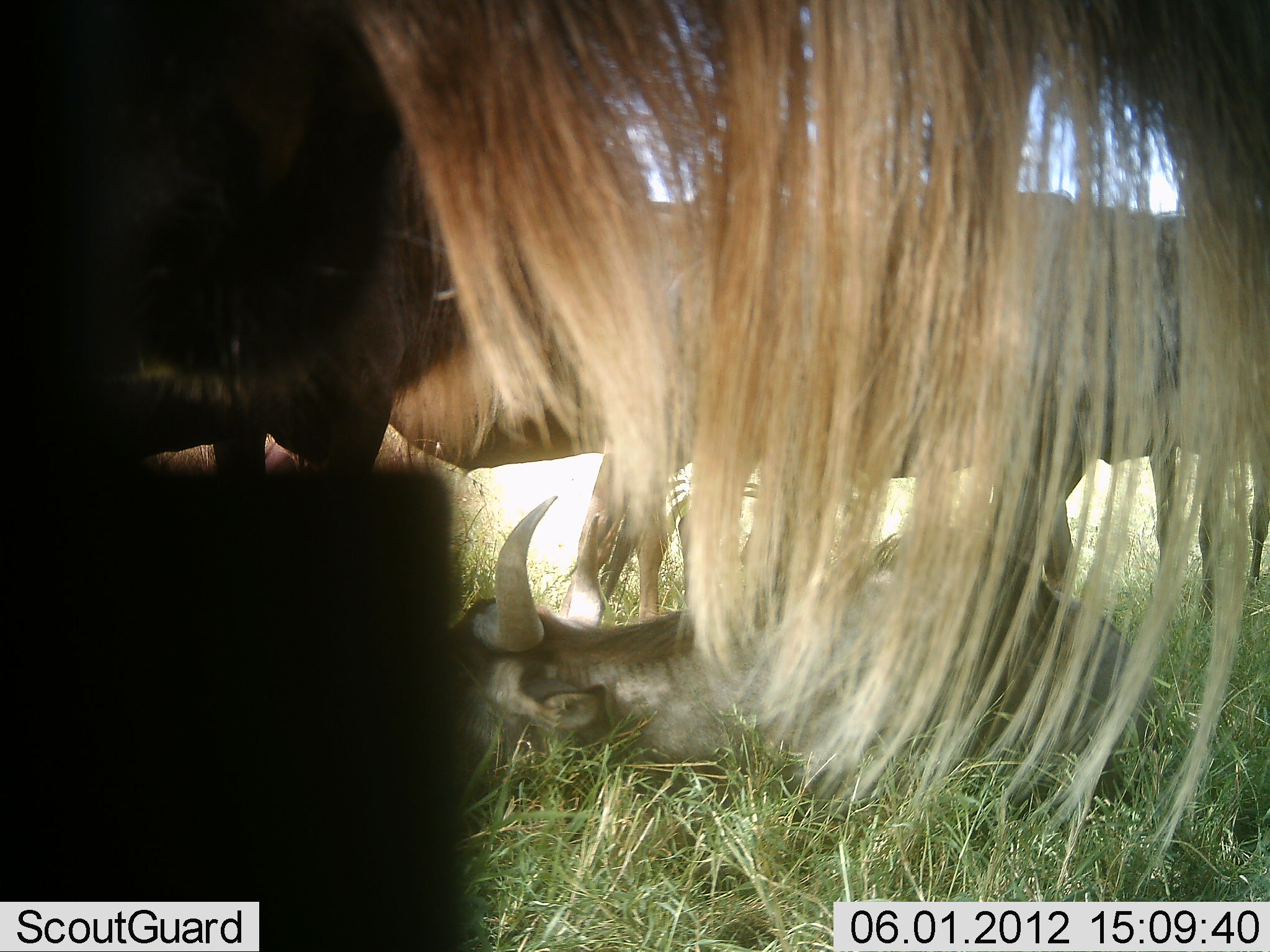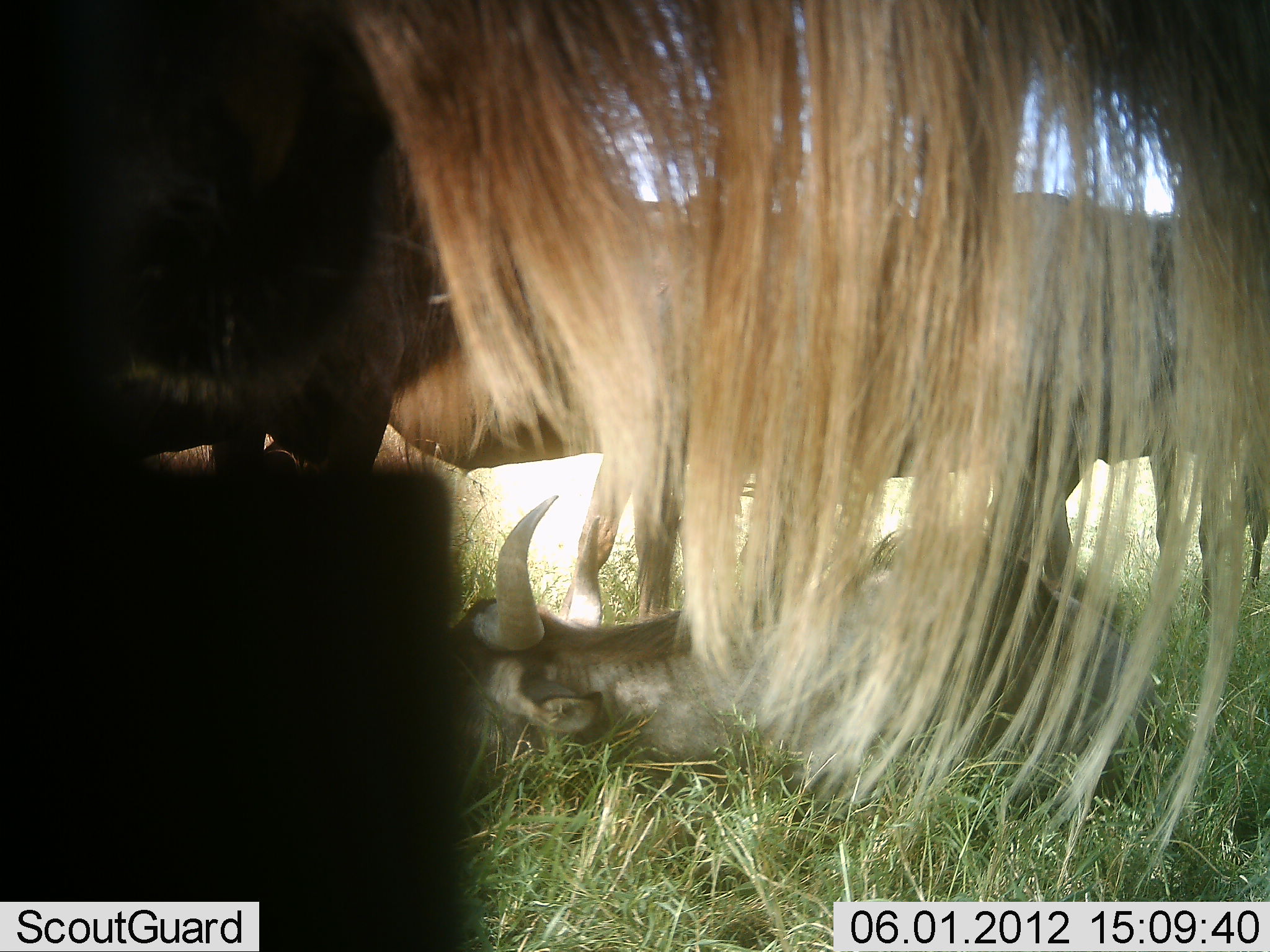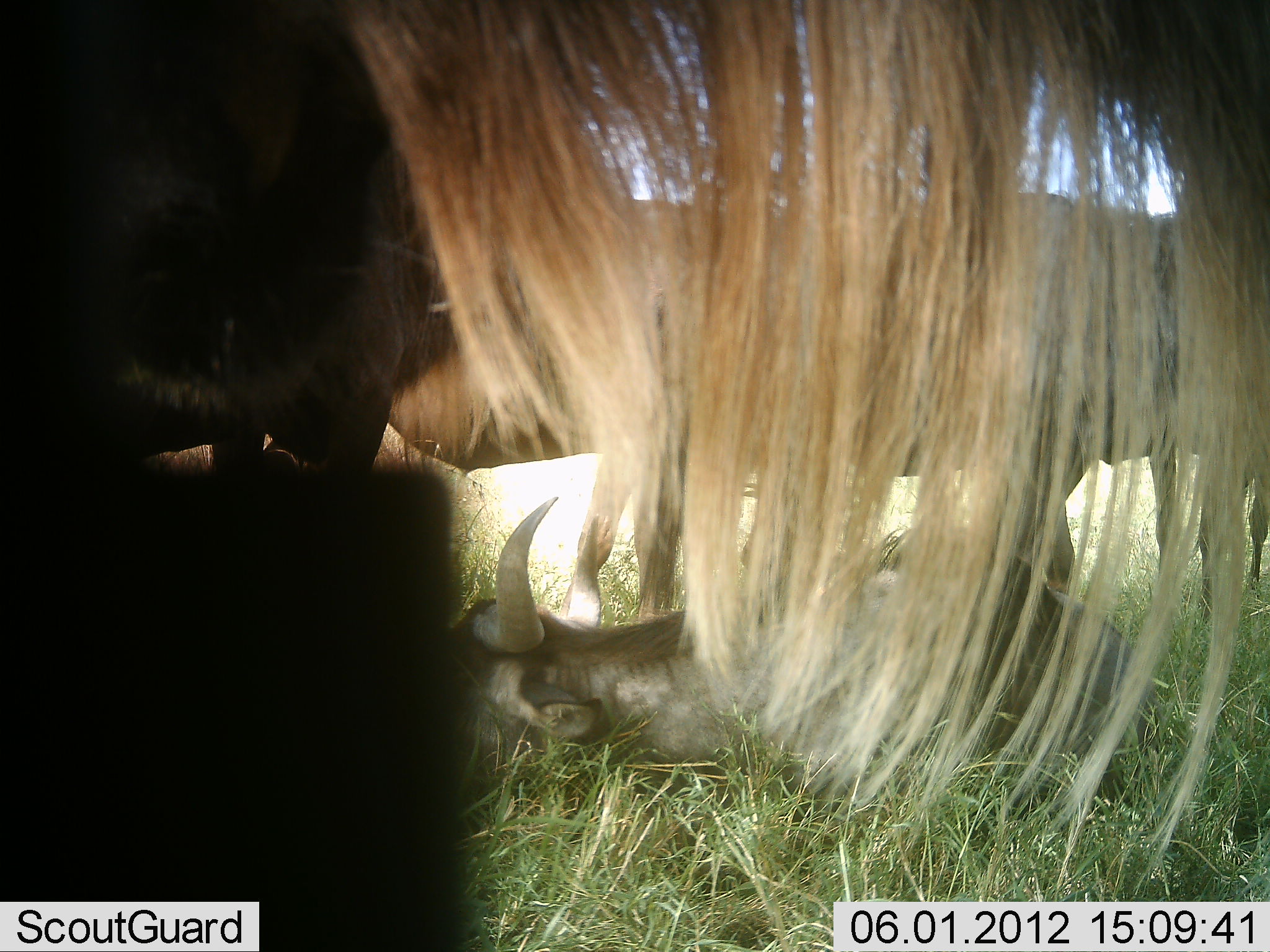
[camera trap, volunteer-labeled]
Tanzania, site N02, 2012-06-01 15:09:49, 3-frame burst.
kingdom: Animalia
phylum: Chordata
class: Mammalia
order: Artiodactyla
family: Bovidae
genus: Connochaetes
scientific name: Connochaetes taurinus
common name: blue wildebeest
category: wildebeest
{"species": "wildebeest (blue wildebeest) (Connochaetes taurinus)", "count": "3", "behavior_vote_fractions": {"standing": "80%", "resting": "100%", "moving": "10%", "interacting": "10%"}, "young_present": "0%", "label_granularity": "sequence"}